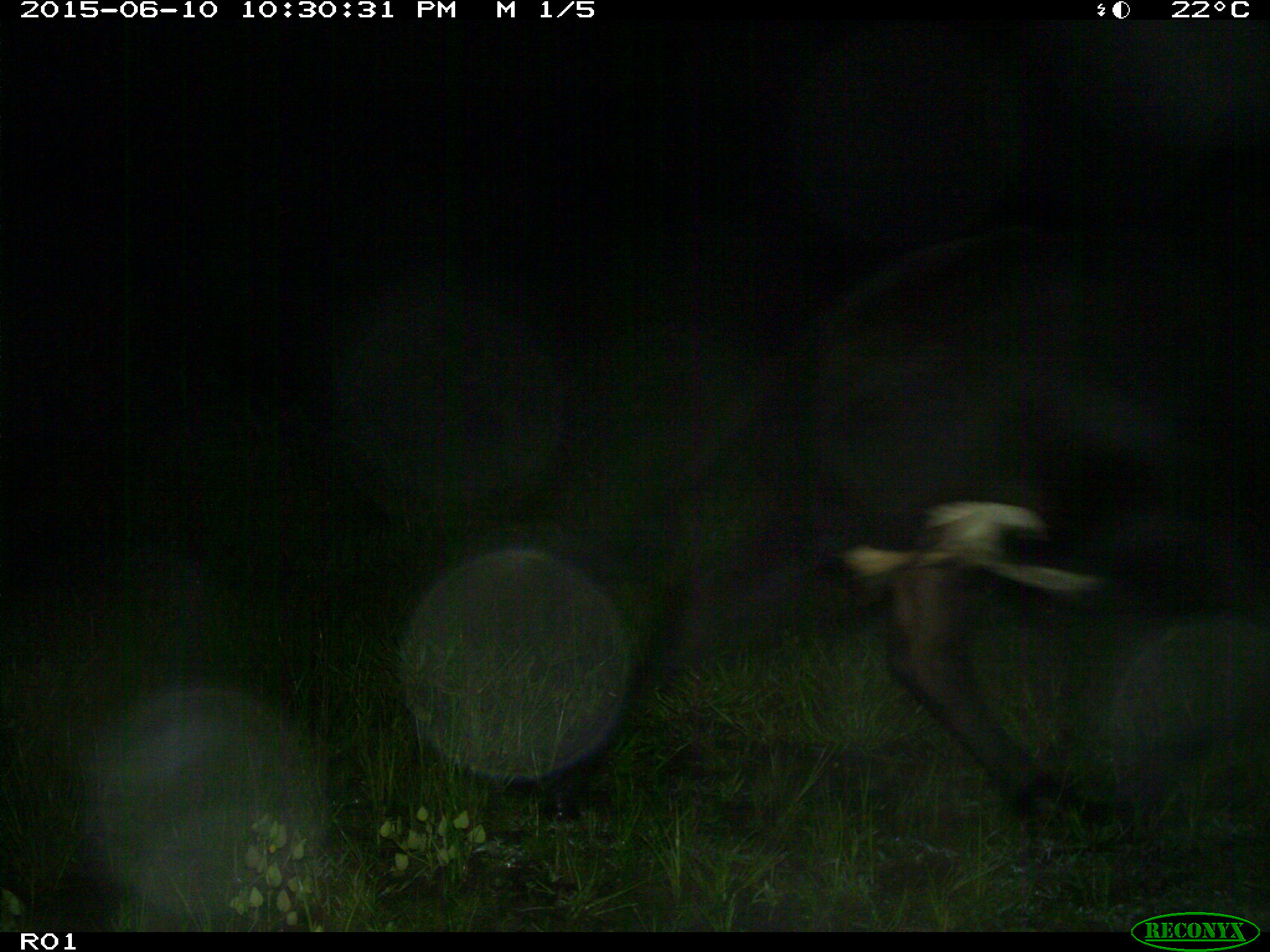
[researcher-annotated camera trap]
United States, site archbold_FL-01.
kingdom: Animalia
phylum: Chordata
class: Mammalia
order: Artiodactyla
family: Bovidae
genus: Bos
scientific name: Bos taurus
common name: domestic cow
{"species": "Bos taurus (domestic cow)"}